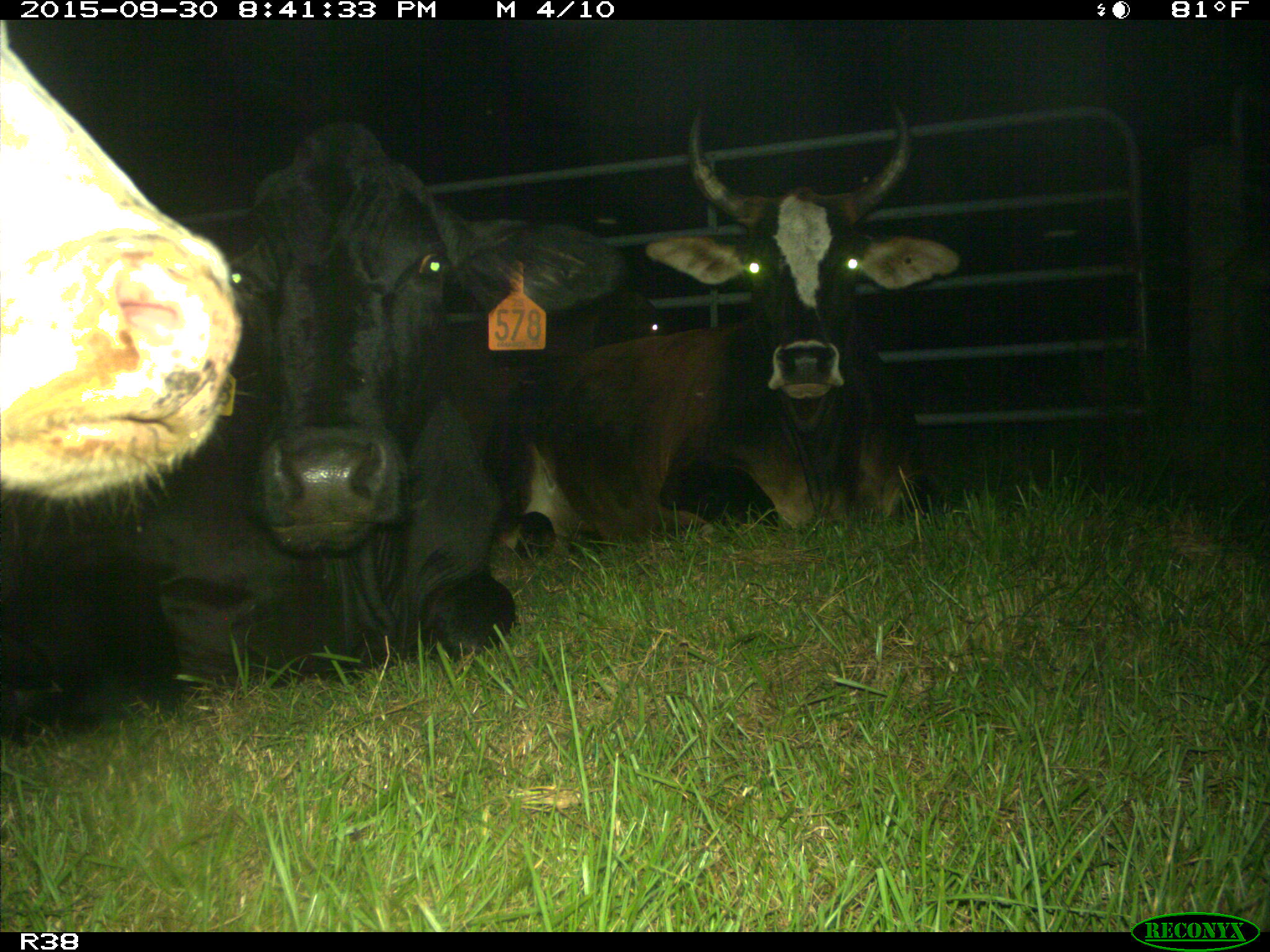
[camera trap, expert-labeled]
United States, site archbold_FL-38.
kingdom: Animalia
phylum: Chordata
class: Mammalia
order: Artiodactyla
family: Bovidae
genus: Bos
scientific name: Bos taurus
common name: domestic cow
Bos taurus (domestic cow).